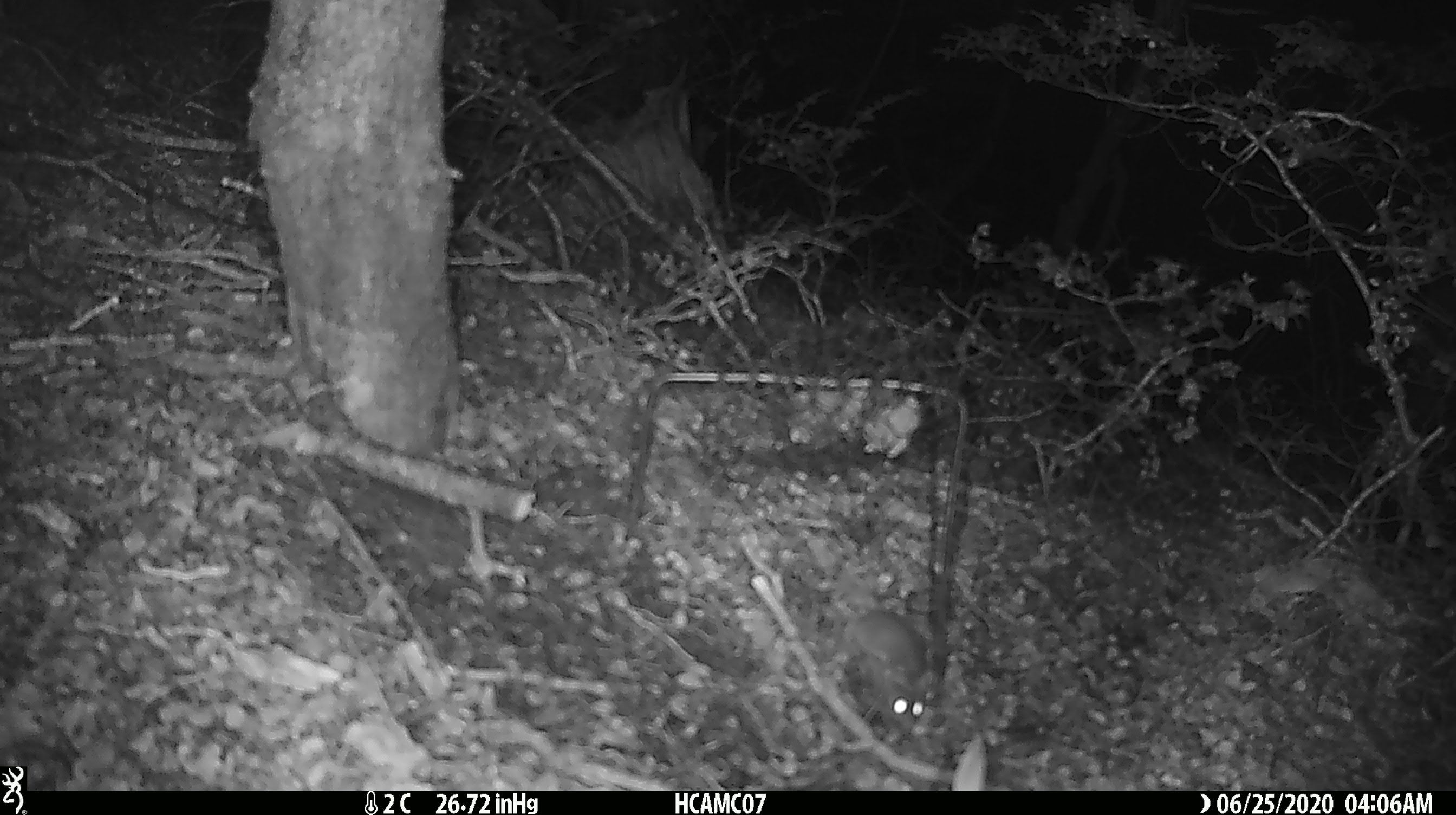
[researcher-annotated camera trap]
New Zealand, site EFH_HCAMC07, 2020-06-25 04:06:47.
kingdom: Animalia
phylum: Chordata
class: Mammalia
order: Rodentia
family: Muridae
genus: Mus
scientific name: Mus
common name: mouse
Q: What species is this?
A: Mouse (Mus).